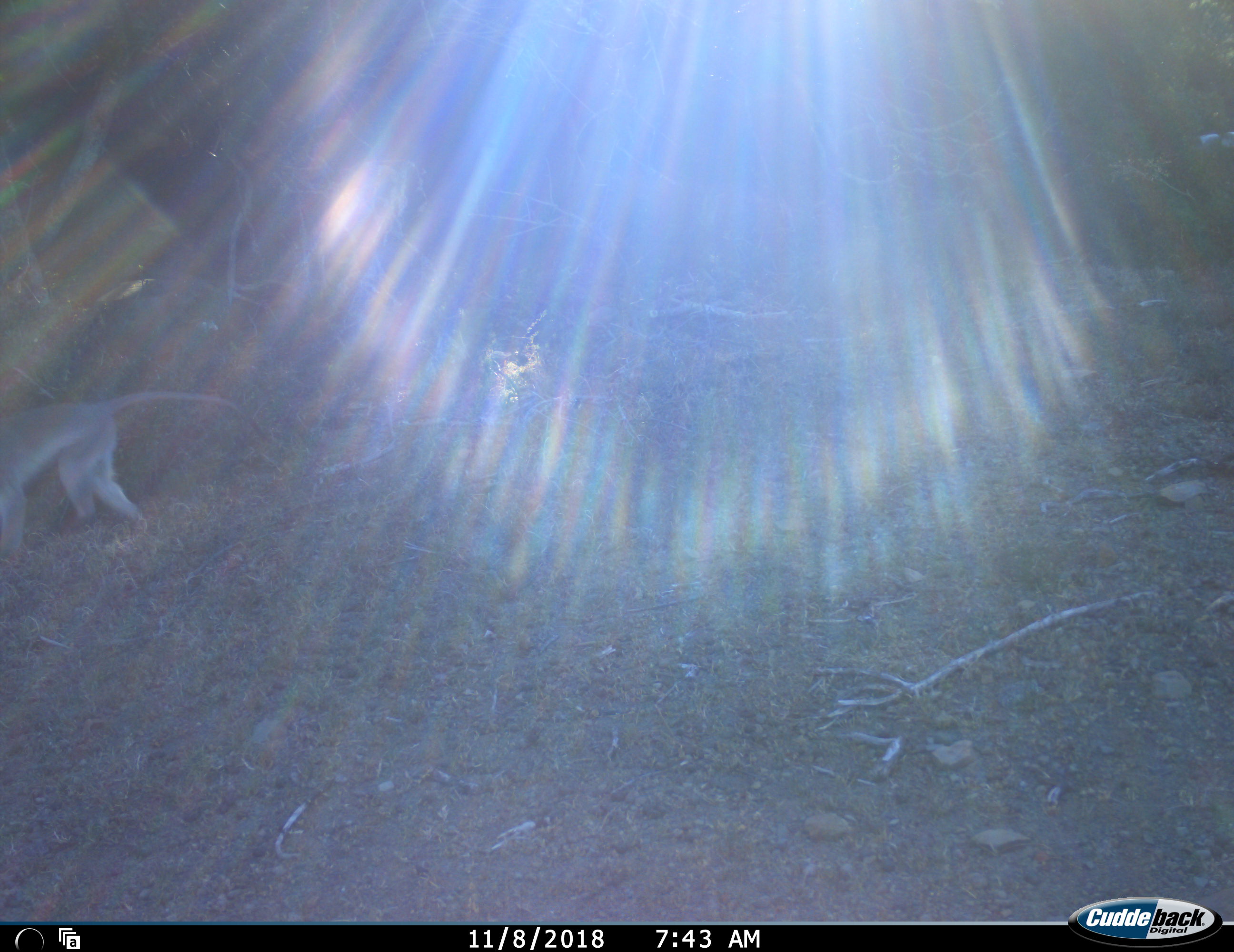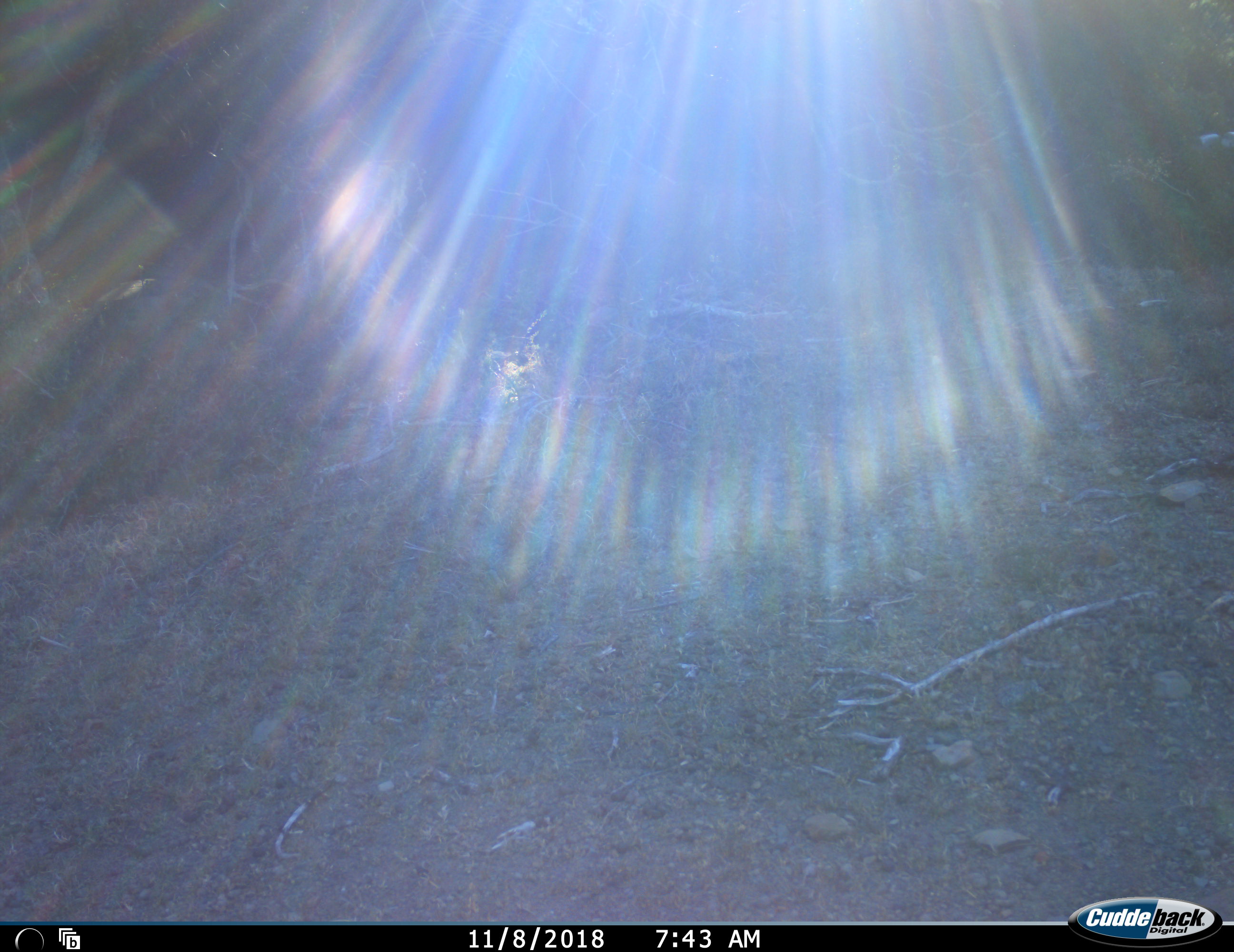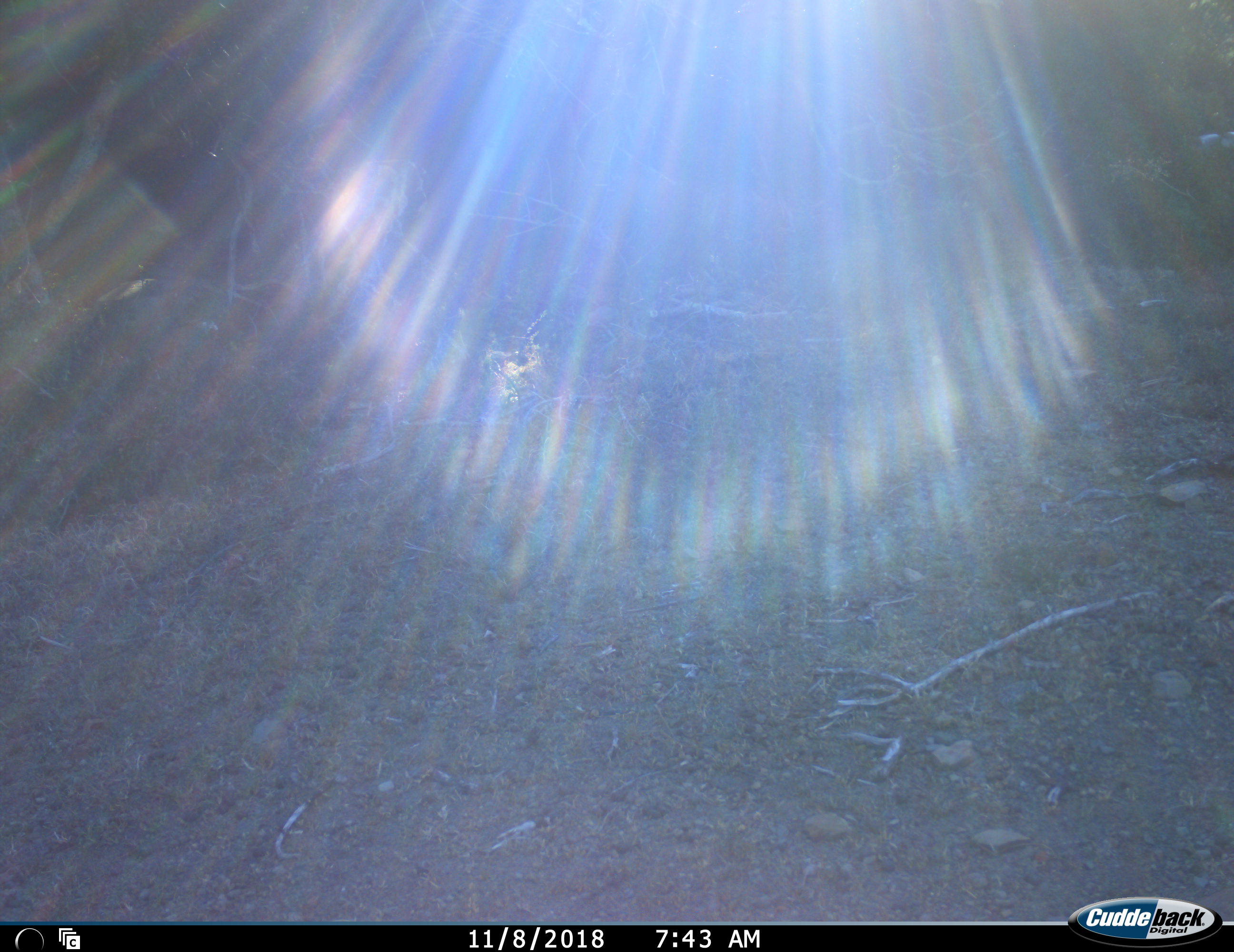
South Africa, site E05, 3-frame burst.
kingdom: Animalia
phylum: Chordata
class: Mammalia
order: Primates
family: Cercopithecidae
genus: Chlorocebus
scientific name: Chlorocebus pygerythrus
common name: vervet monkey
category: monkeyvervet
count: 1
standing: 10%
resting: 10%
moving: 80%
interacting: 0%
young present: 0%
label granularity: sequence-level